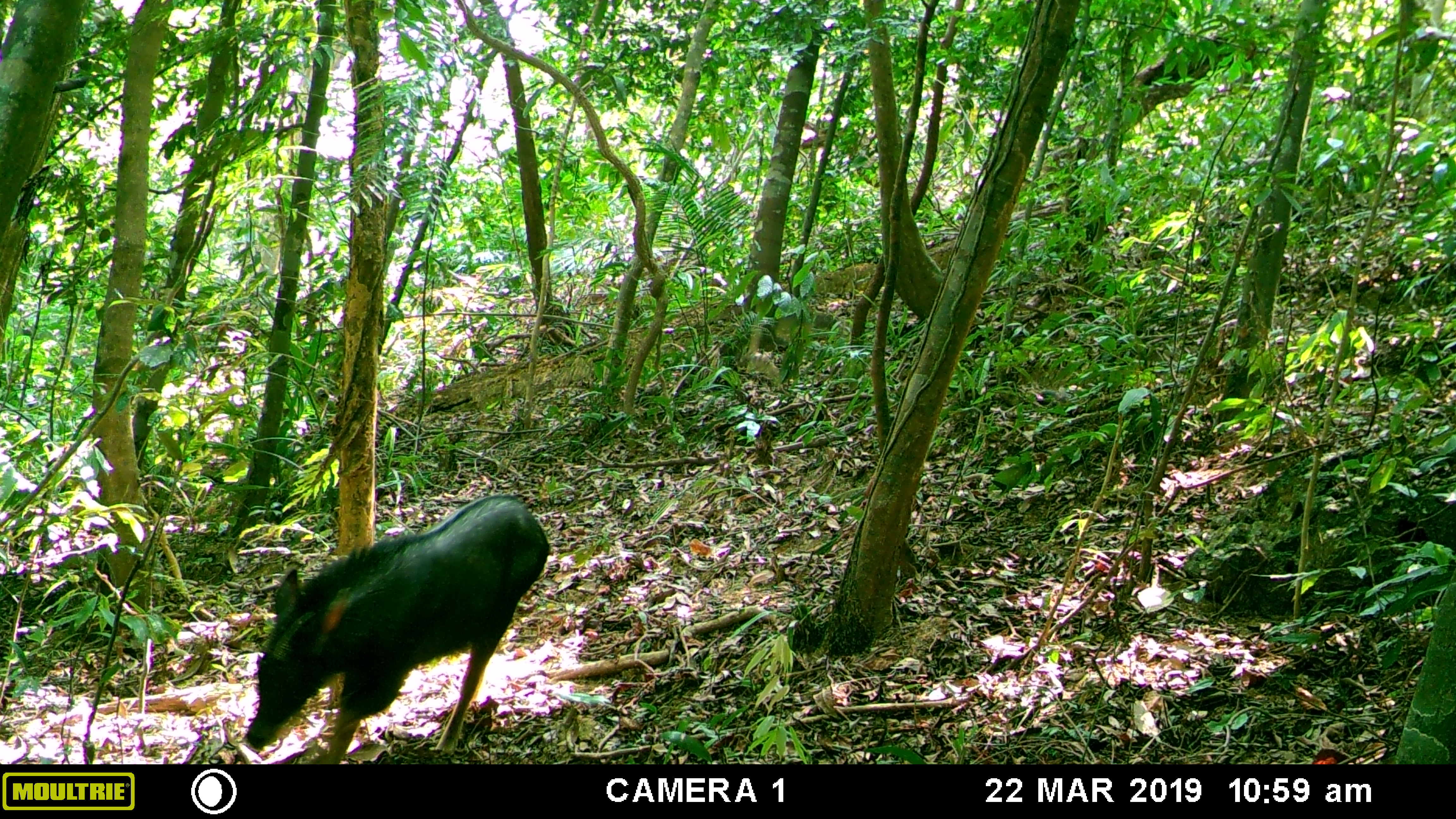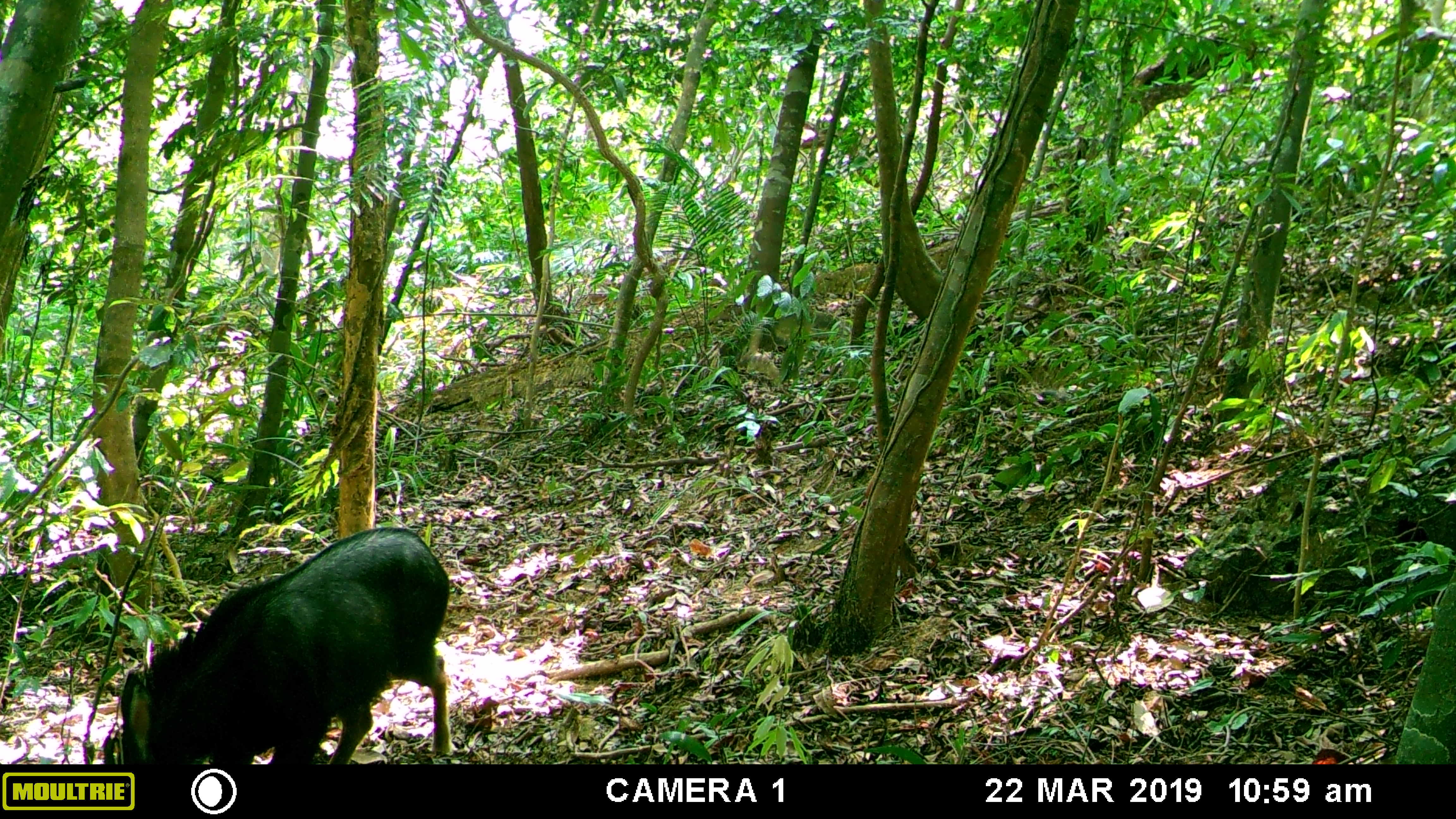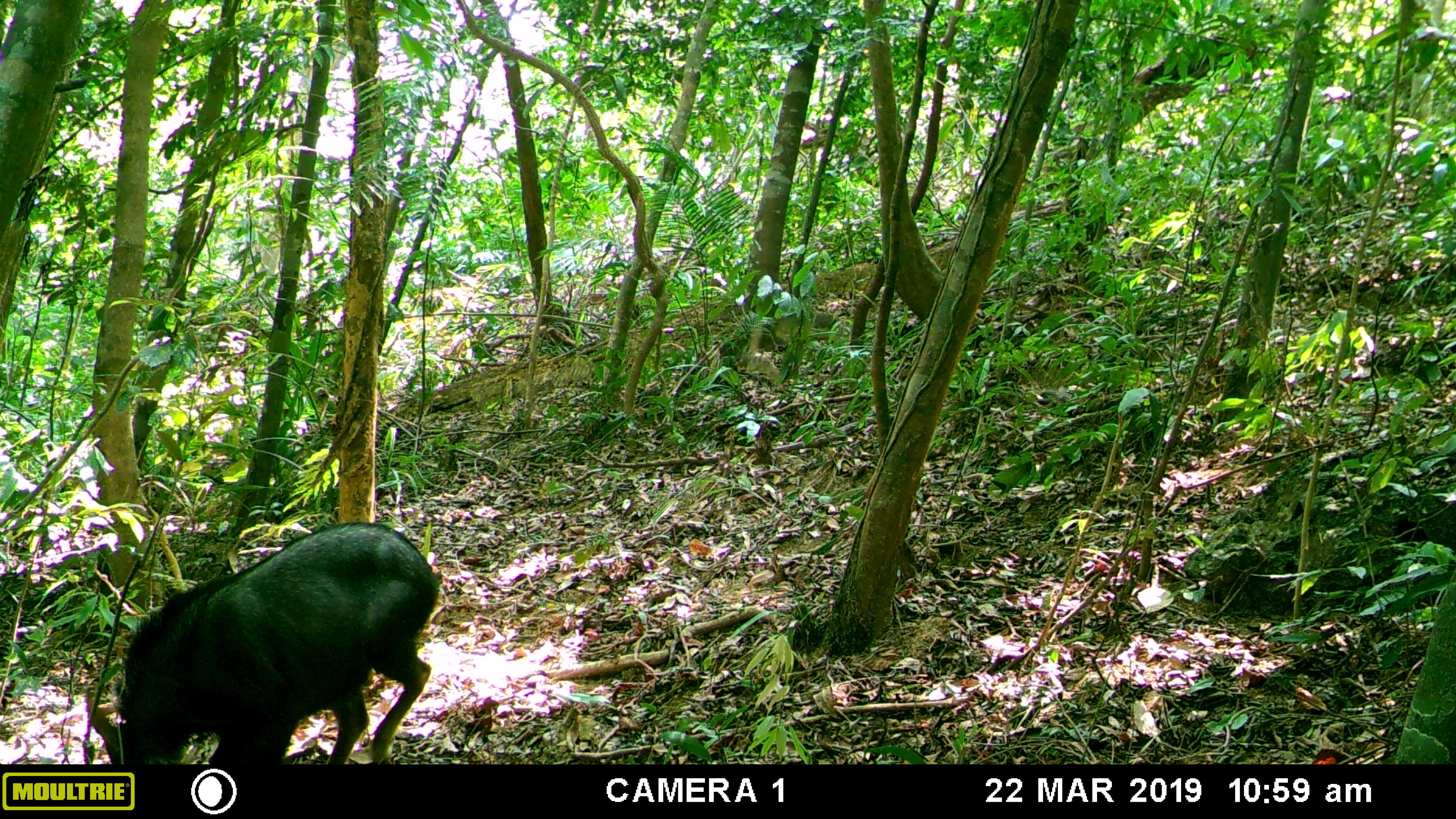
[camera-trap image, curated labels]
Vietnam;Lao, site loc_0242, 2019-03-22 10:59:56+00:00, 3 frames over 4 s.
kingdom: Animalia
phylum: Chordata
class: Mammalia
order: Artiodactyla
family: Bovidae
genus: Capricornis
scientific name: Capricornis sumatraensis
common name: chinese serow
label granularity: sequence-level